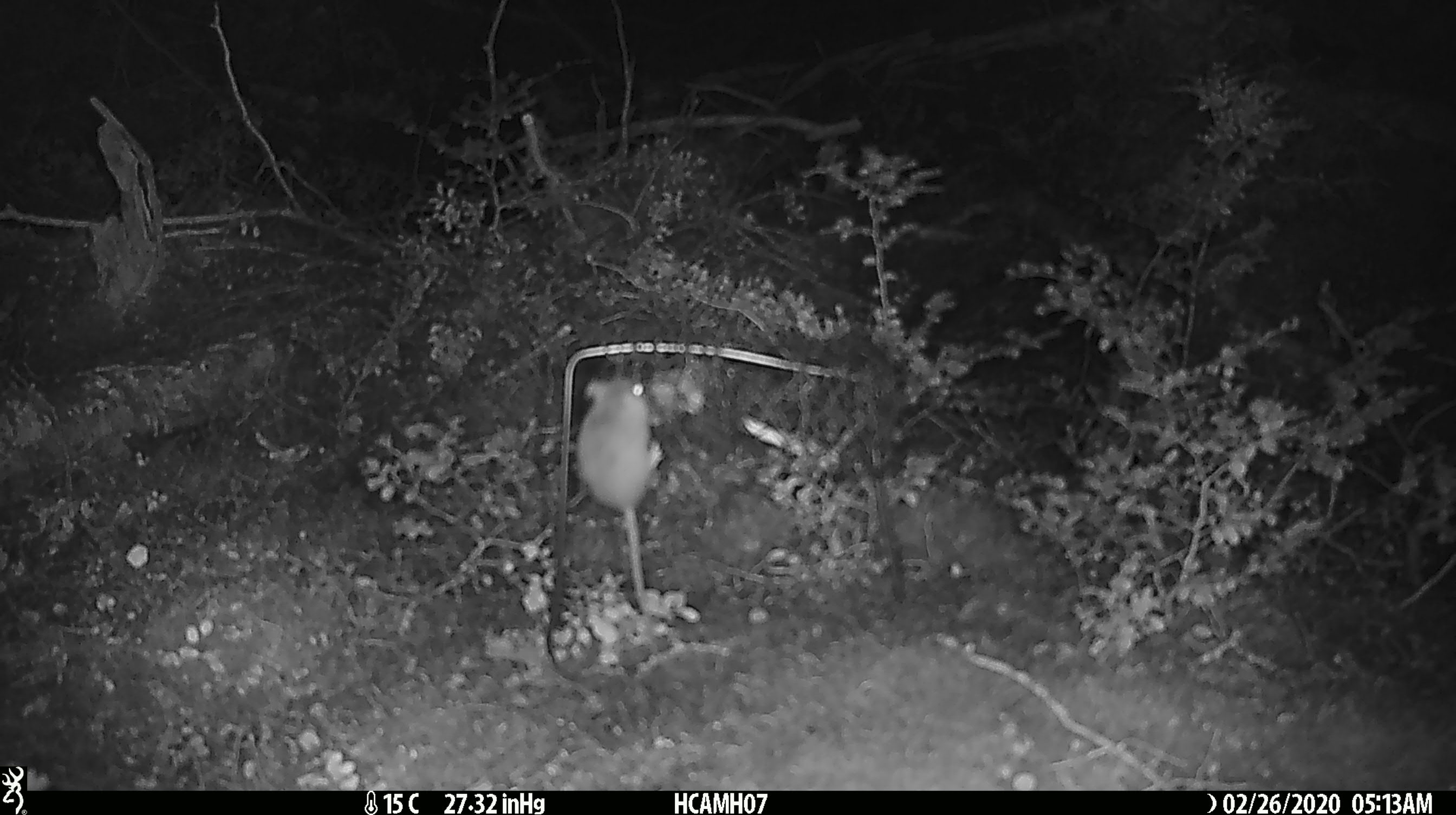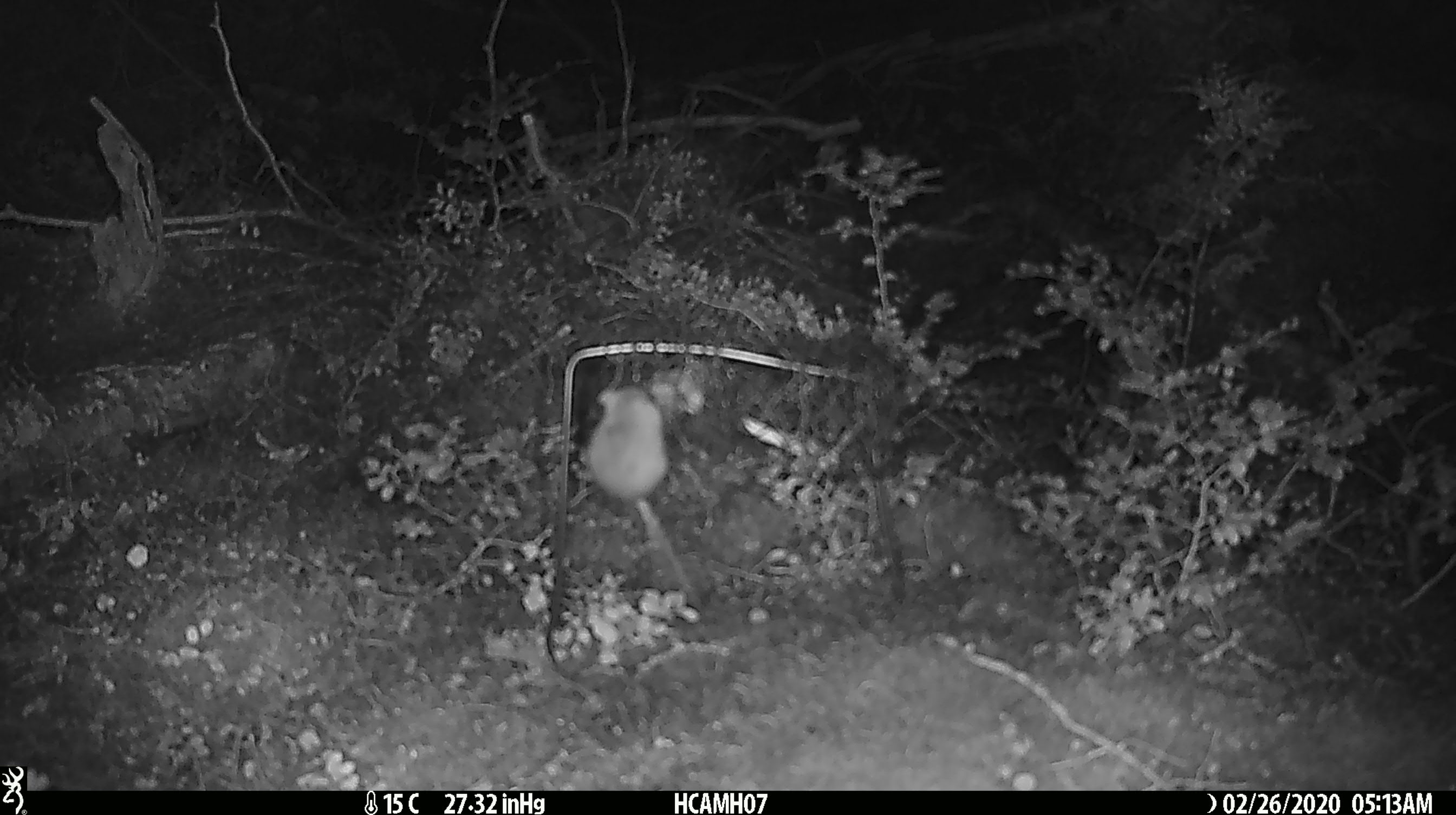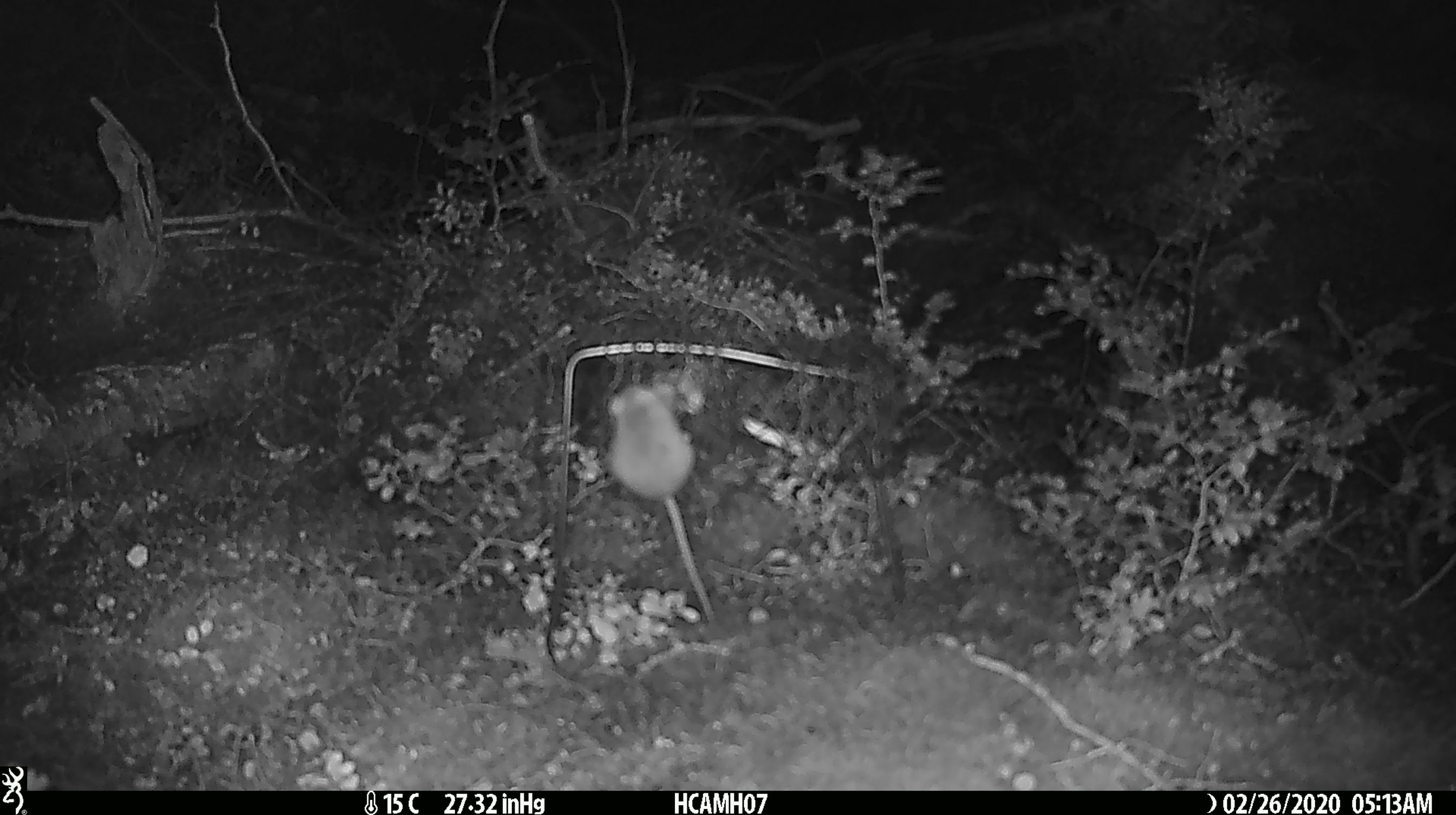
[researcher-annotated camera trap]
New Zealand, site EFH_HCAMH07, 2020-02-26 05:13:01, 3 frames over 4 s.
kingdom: Animalia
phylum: Chordata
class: Mammalia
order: Rodentia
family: Muridae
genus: Mus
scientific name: Mus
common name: mouse